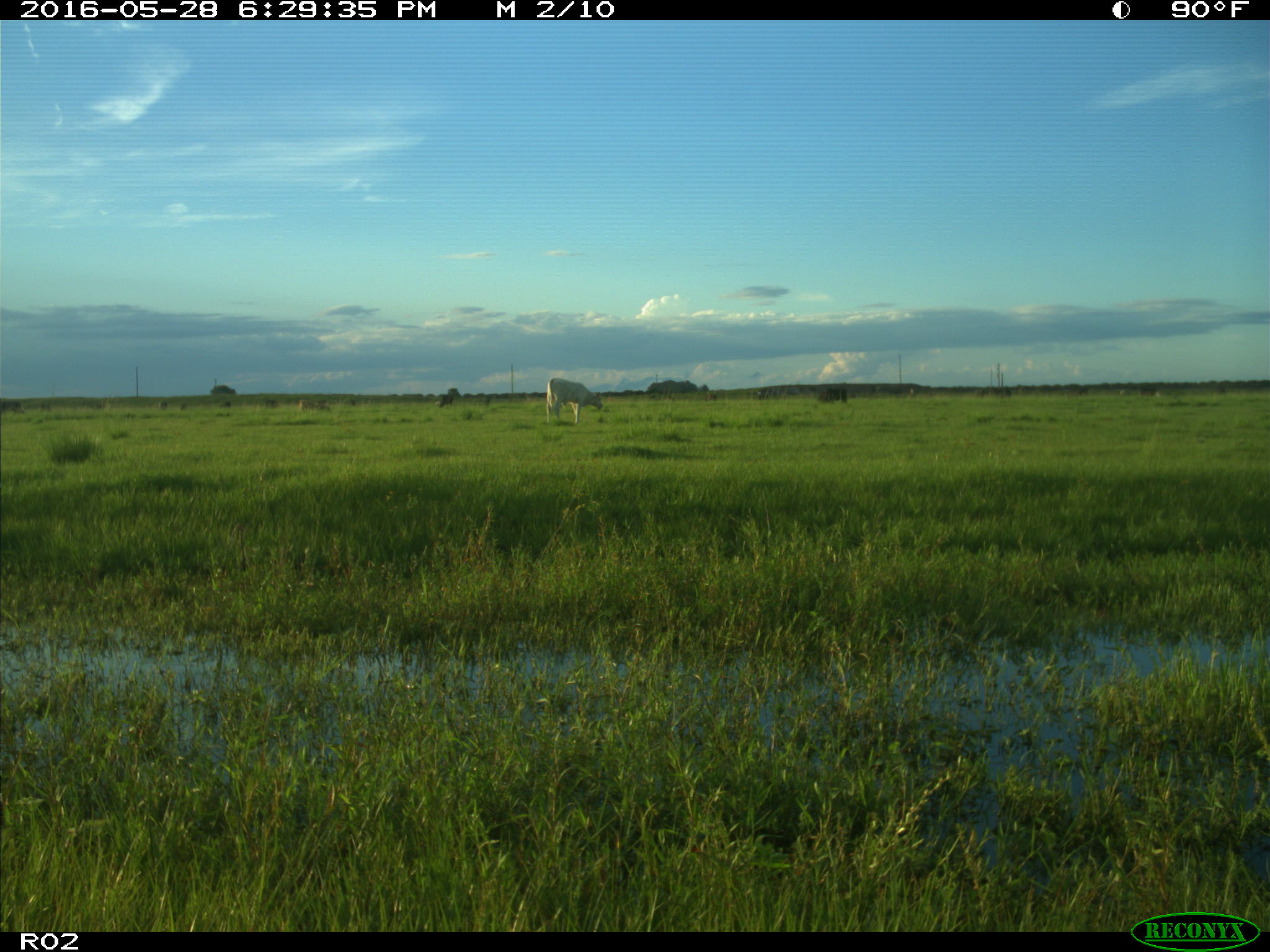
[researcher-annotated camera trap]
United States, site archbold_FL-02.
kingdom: Animalia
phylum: Chordata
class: Mammalia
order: Artiodactyla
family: Bovidae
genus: Bos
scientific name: Bos taurus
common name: domestic cow